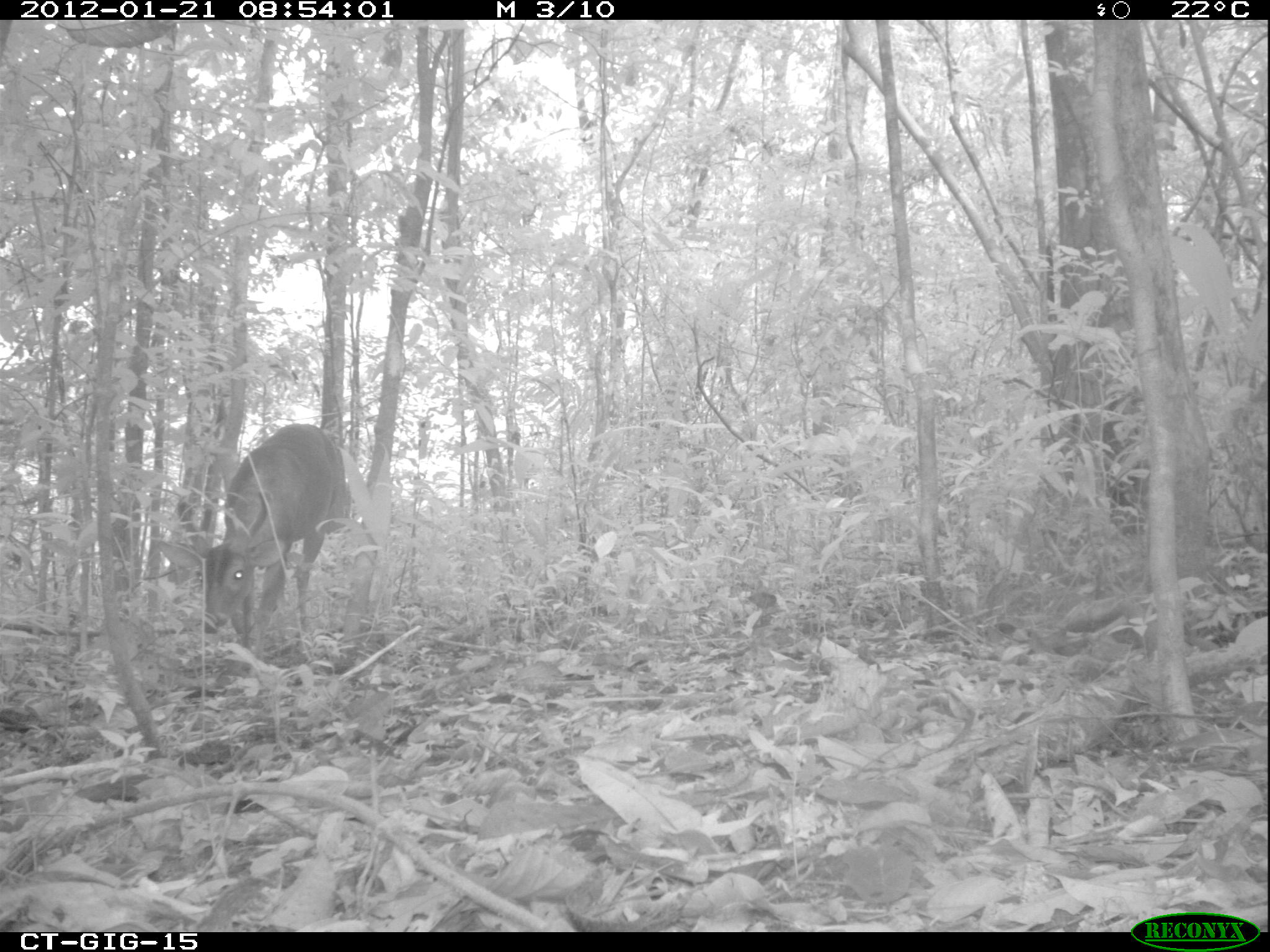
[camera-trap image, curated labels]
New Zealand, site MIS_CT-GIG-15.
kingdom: Animalia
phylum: Chordata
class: Mammalia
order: Artiodactyla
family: Cervidae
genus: Odocoileus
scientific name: Odocoileus virginianus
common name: white-tailed deer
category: white tailed deer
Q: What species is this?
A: White tailed deer (white-tailed deer) (Odocoileus virginianus).